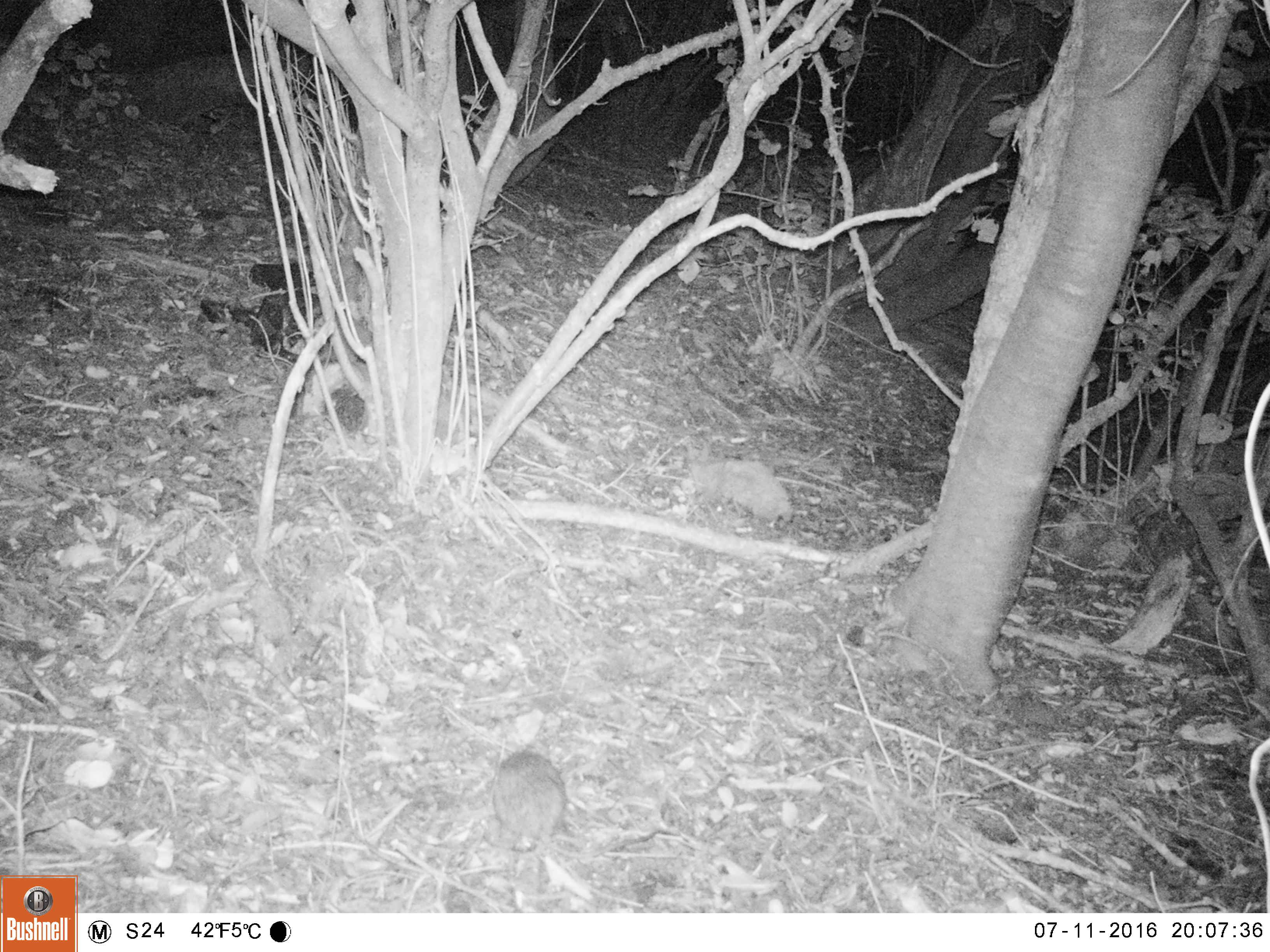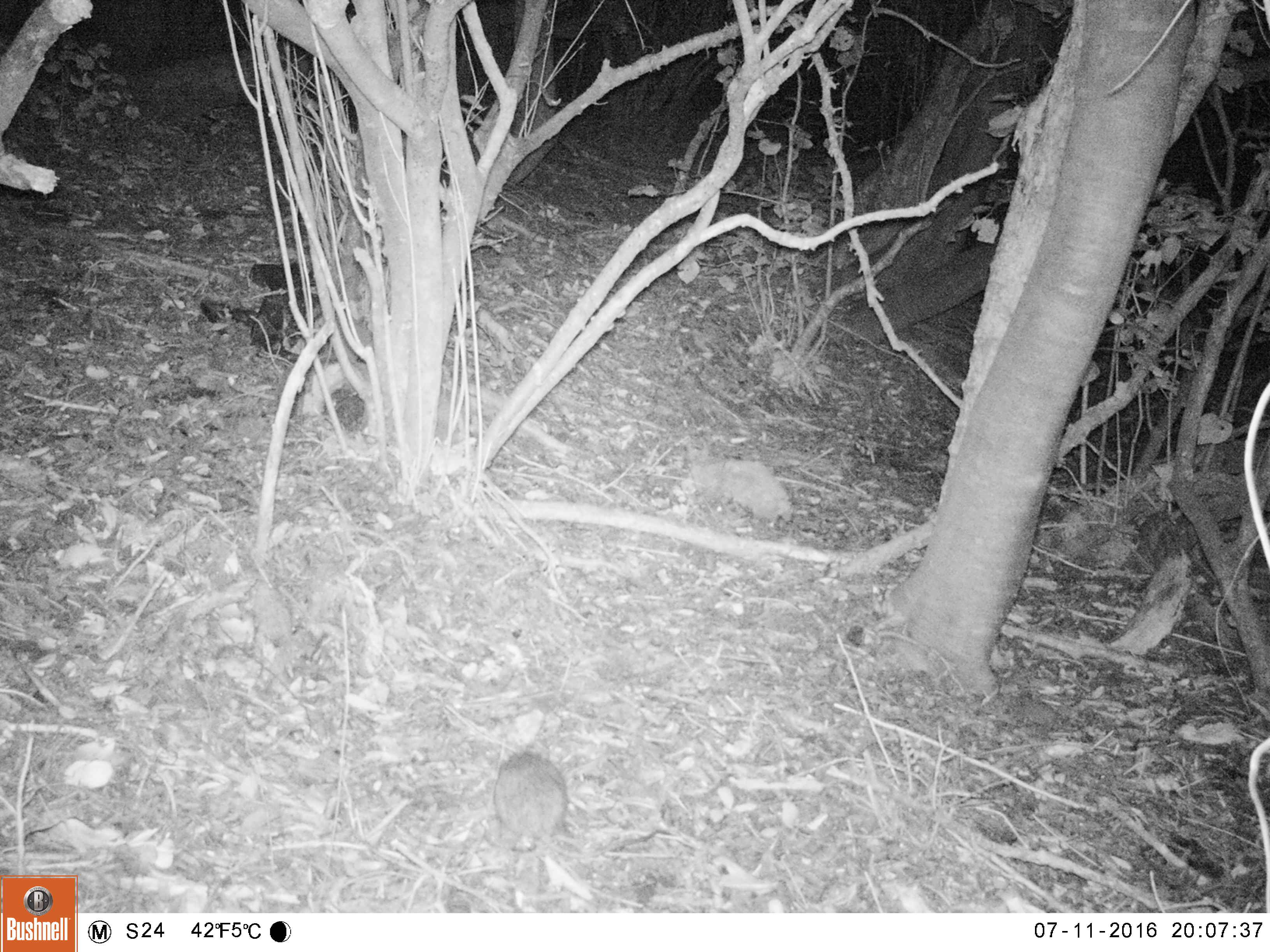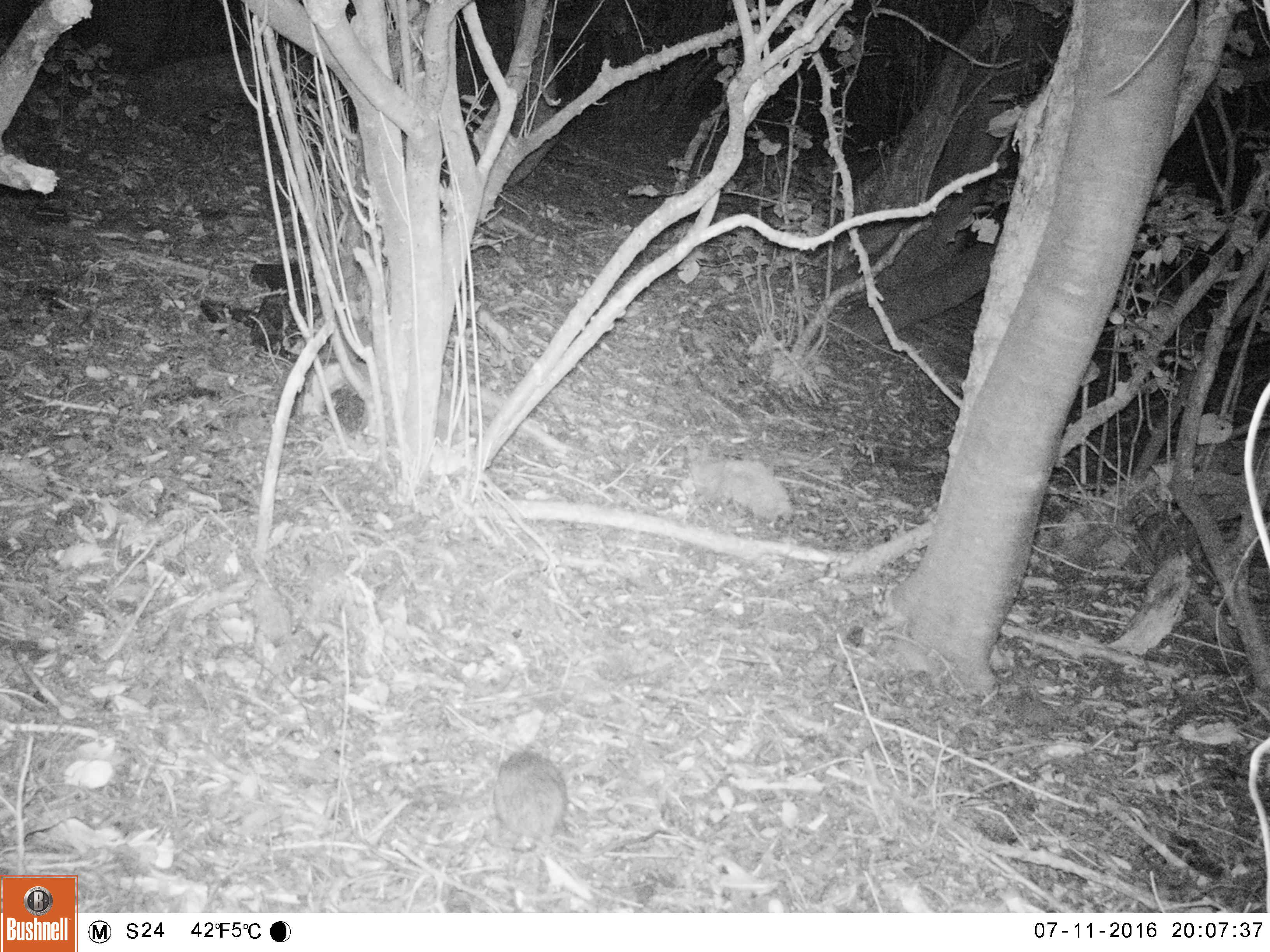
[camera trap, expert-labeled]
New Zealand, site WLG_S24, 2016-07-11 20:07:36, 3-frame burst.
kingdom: Animalia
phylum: Chordata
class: Mammalia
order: Rodentia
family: Muridae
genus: Rattus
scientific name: Rattus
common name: rat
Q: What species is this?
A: Rat (Rattus).